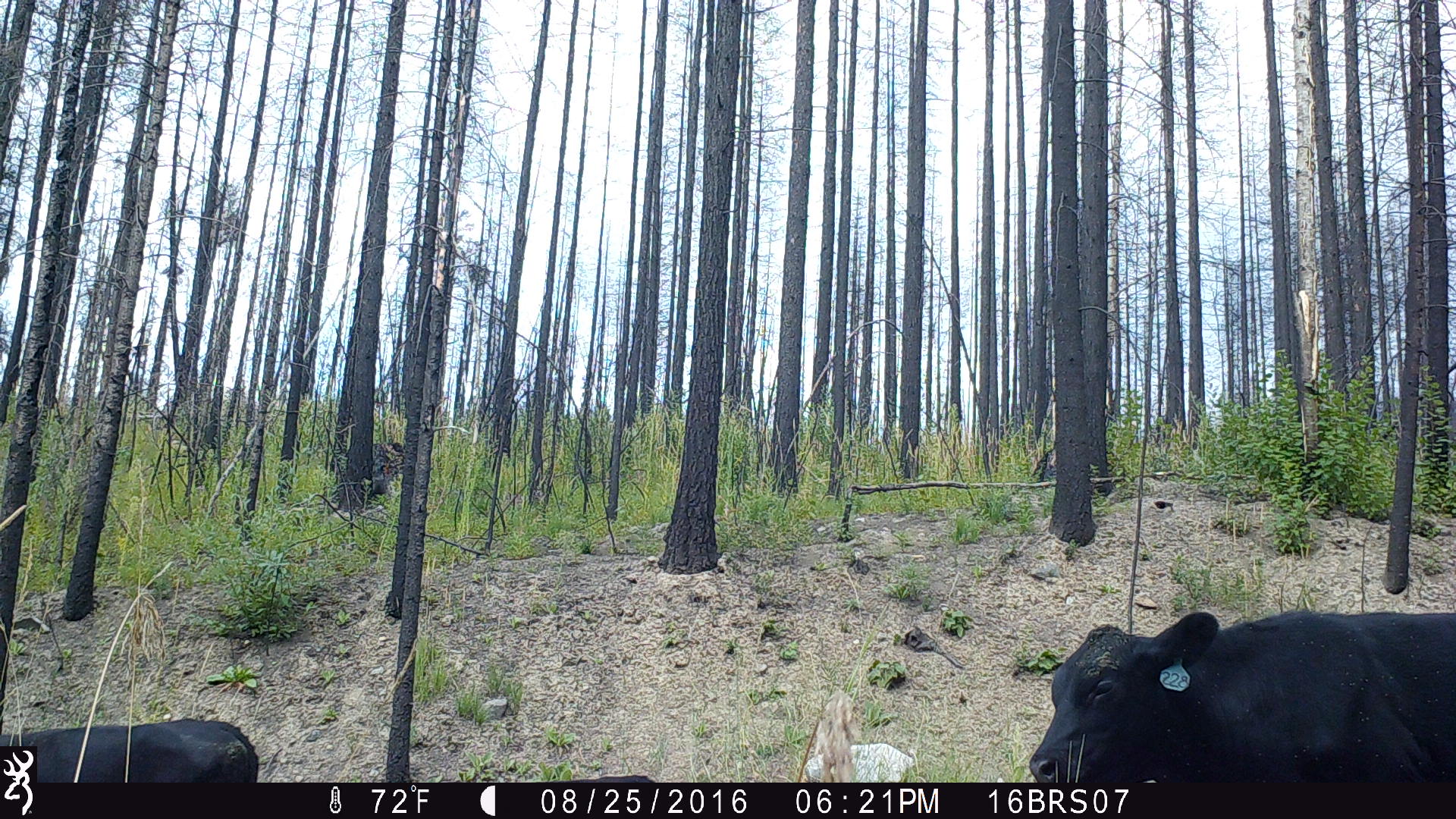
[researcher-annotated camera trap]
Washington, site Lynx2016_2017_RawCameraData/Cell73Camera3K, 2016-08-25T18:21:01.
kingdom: Animalia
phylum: Chordata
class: Mammalia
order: Artiodactyla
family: Bovidae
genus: Bos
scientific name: Bos taurus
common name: domestic cattle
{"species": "domestic cattle (Bos taurus)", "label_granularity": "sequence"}